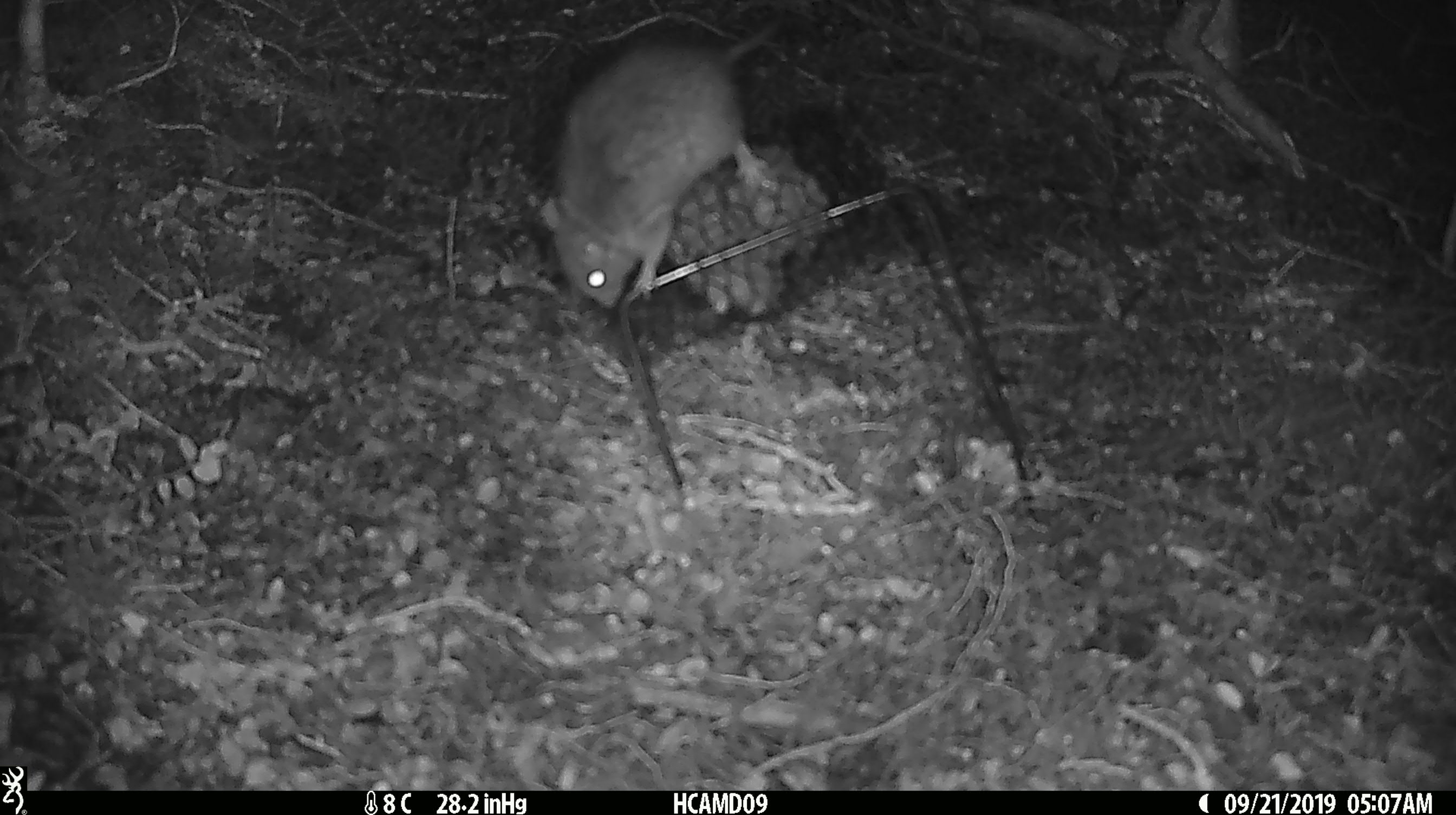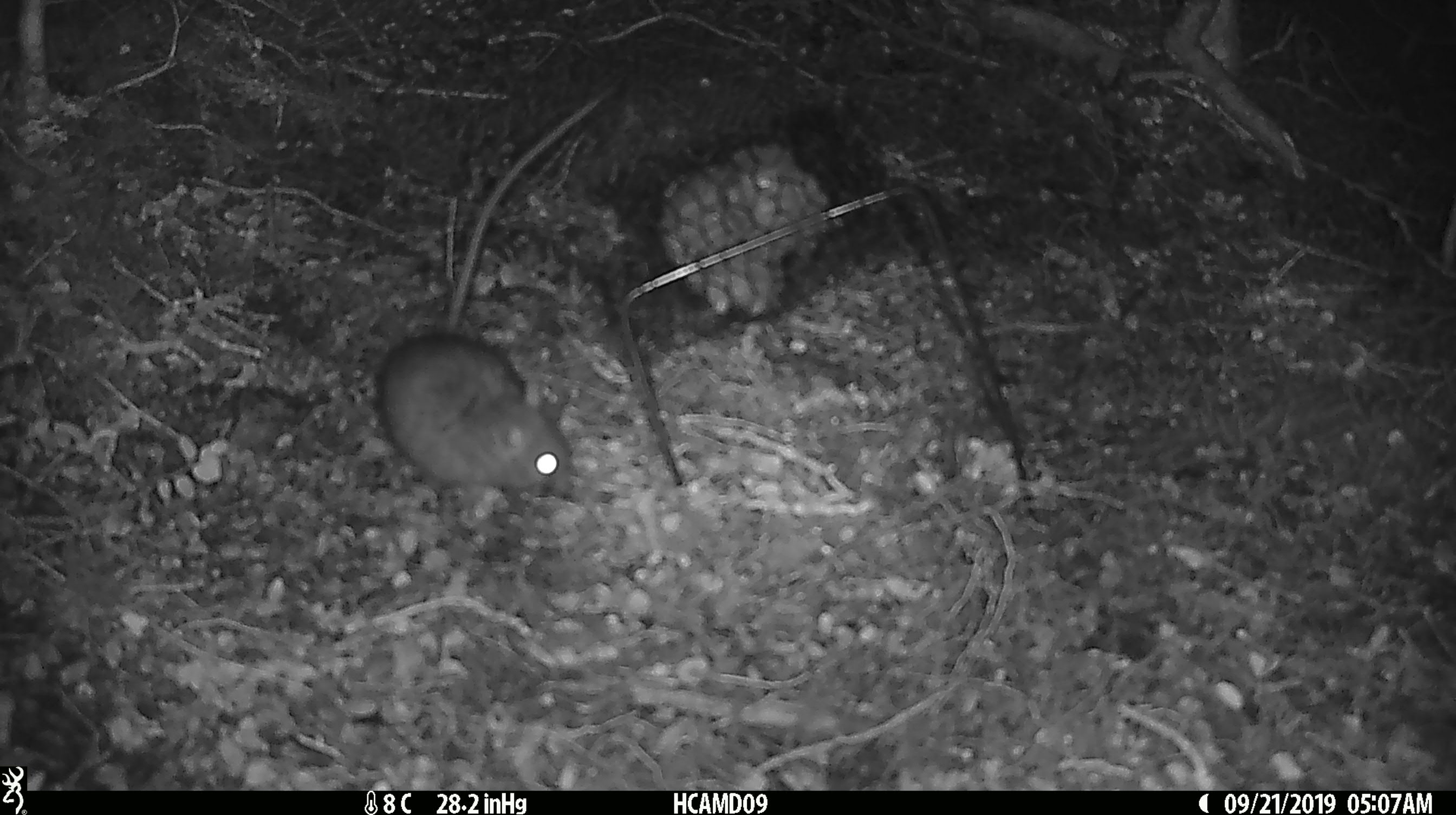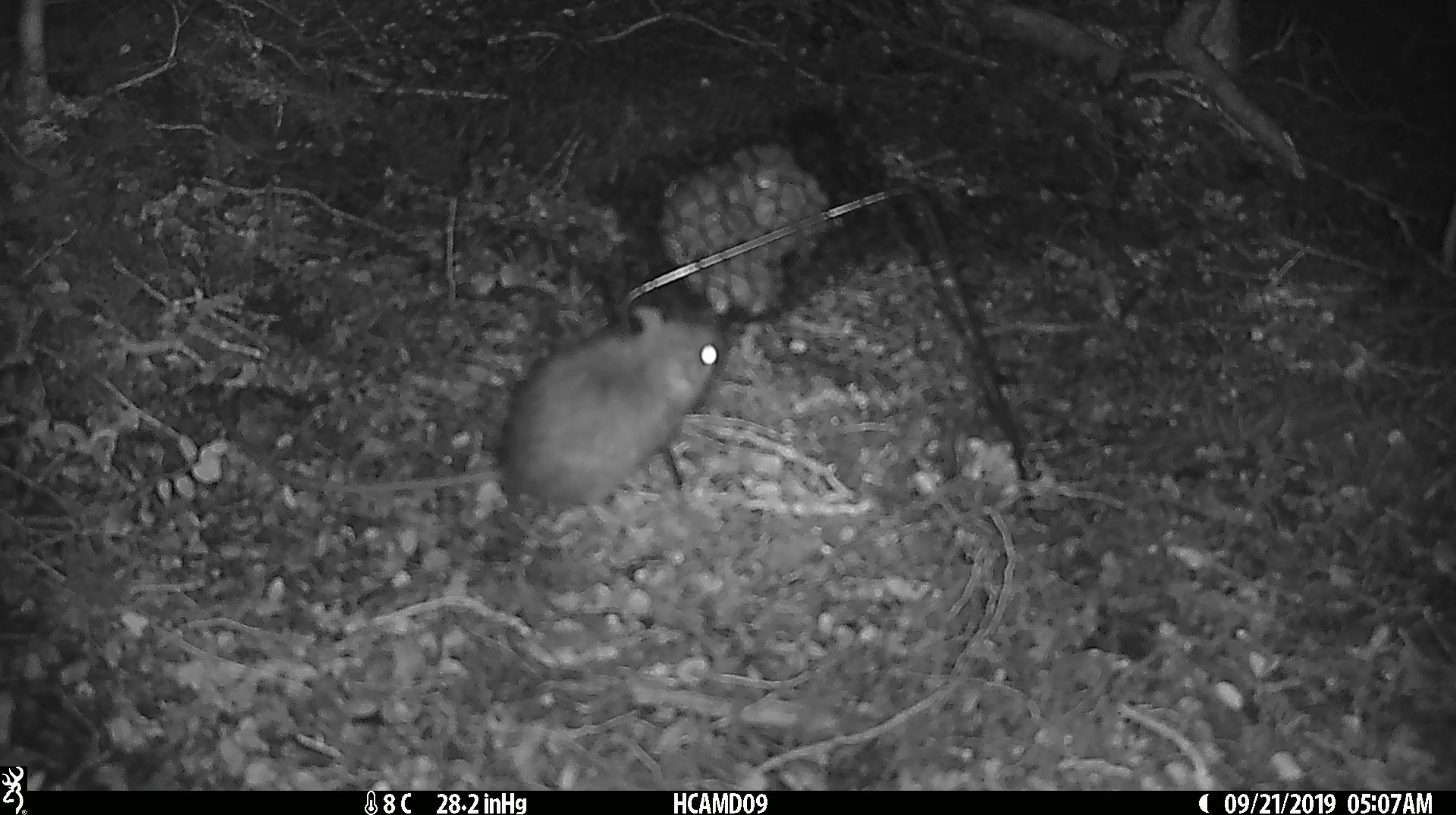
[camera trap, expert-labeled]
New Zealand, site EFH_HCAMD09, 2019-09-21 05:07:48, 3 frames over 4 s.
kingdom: Animalia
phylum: Chordata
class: Mammalia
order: Rodentia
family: Muridae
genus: Mus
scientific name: Mus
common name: mouse